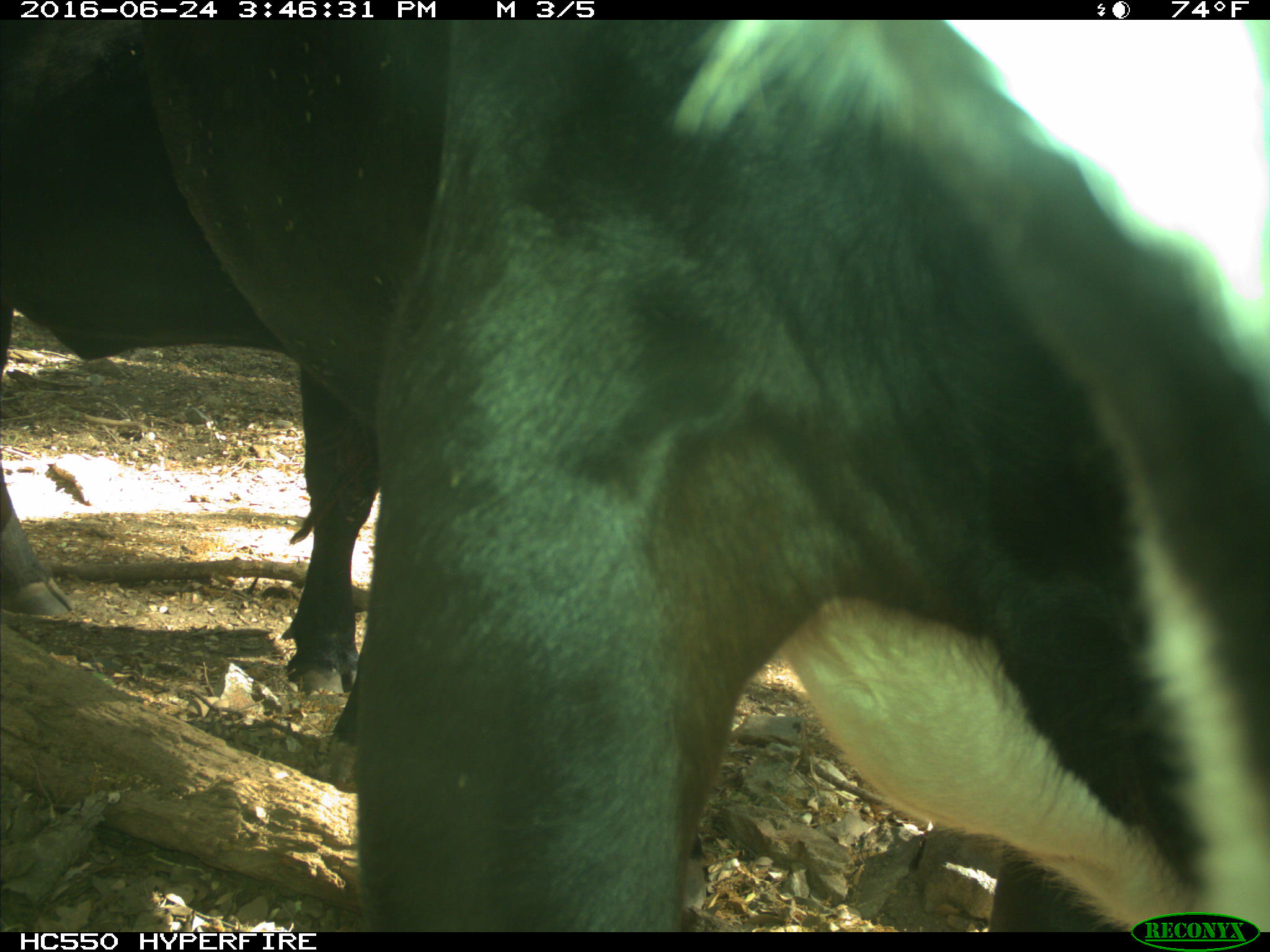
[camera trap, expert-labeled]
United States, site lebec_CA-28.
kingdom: Animalia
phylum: Chordata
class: Mammalia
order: Artiodactyla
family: Bovidae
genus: Bos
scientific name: Bos taurus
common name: domestic cow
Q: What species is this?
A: Bos taurus (domestic cow).